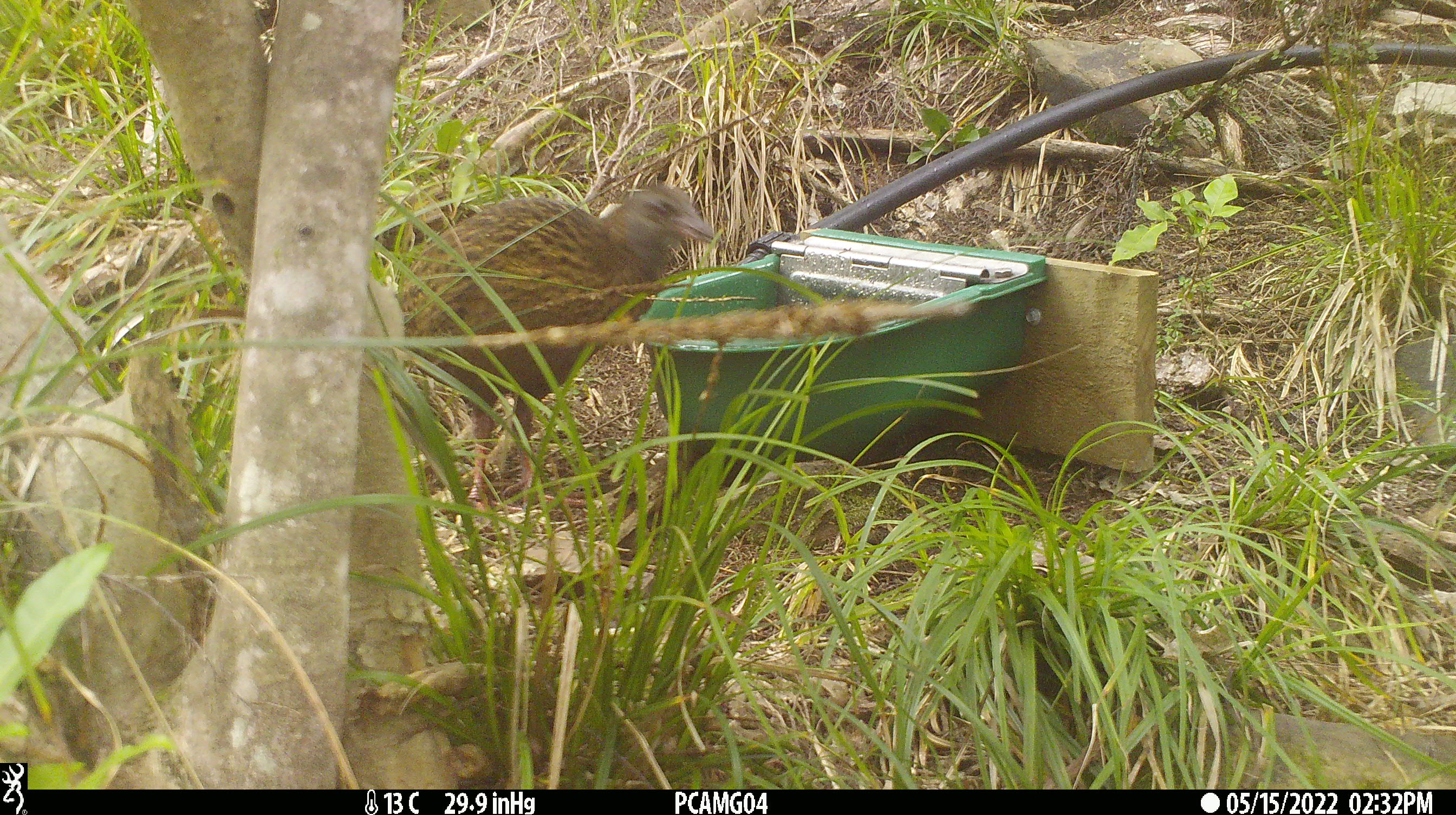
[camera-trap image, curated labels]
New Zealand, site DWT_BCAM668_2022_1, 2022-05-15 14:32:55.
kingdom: Animalia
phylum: Chordata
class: Aves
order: Gruiformes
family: Rallidae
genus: Gallirallus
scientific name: Gallirallus australis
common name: weka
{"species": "weka (Gallirallus australis)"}